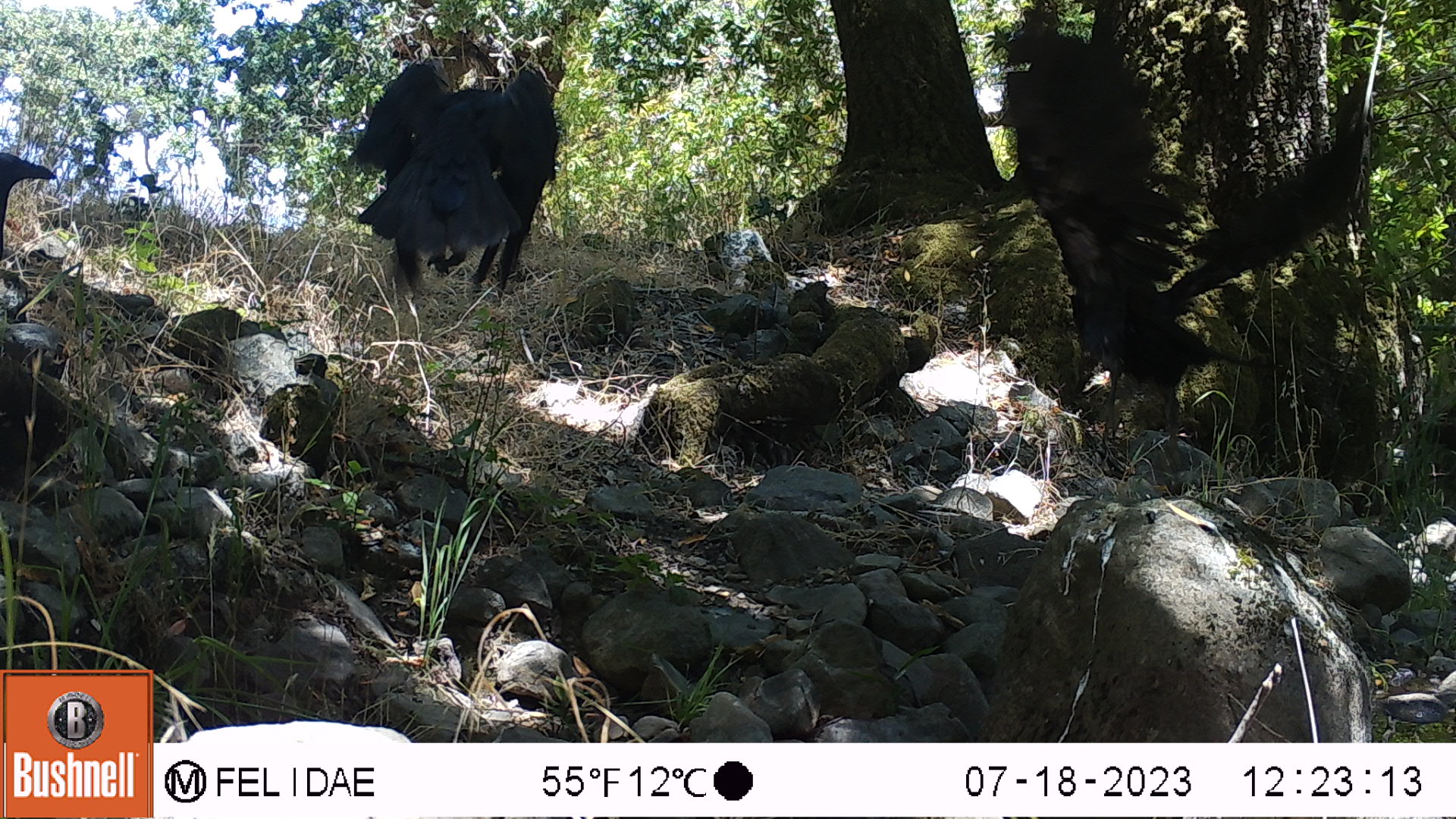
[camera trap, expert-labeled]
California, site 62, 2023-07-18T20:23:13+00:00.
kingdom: Animalia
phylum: Chordata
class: Aves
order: Passeriformes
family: Corvidae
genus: Corvus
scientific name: Corvus corax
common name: common raven